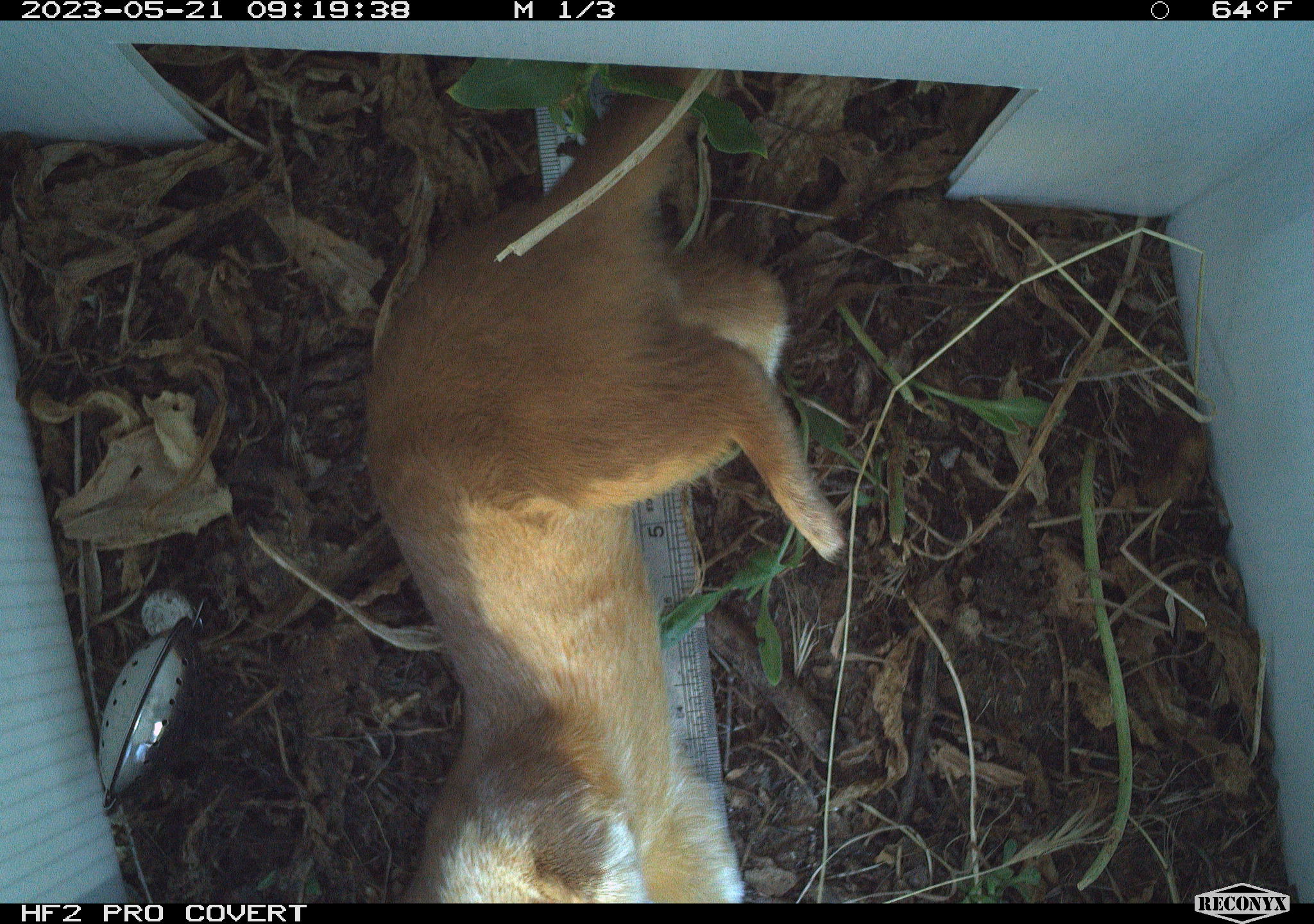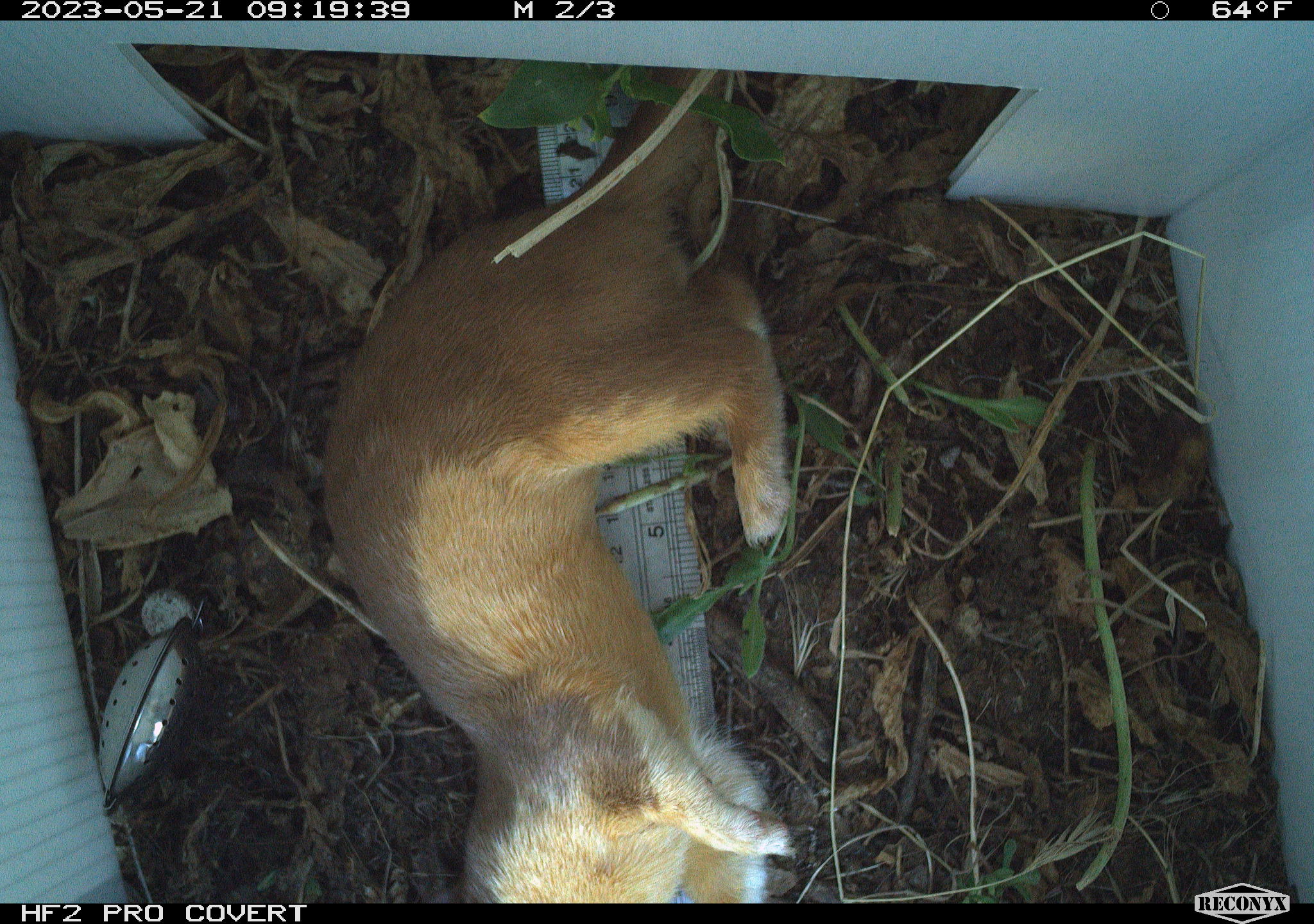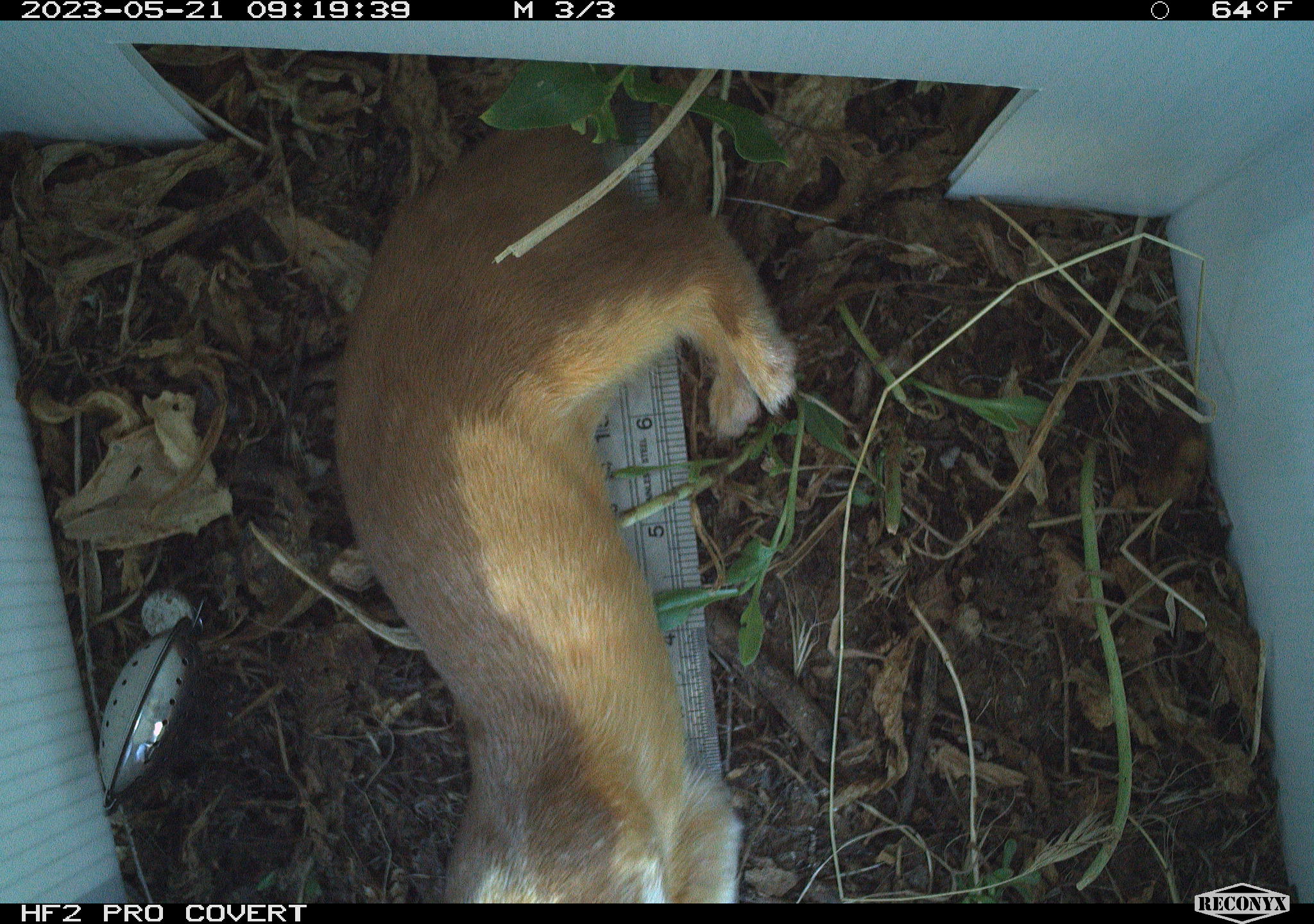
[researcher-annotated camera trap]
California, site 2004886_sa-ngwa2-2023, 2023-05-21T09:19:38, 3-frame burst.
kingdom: Animalia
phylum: Chordata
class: Mammalia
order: Carnivora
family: Mustelidae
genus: Neogale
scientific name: Neogale frenata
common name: long-tailed weasel